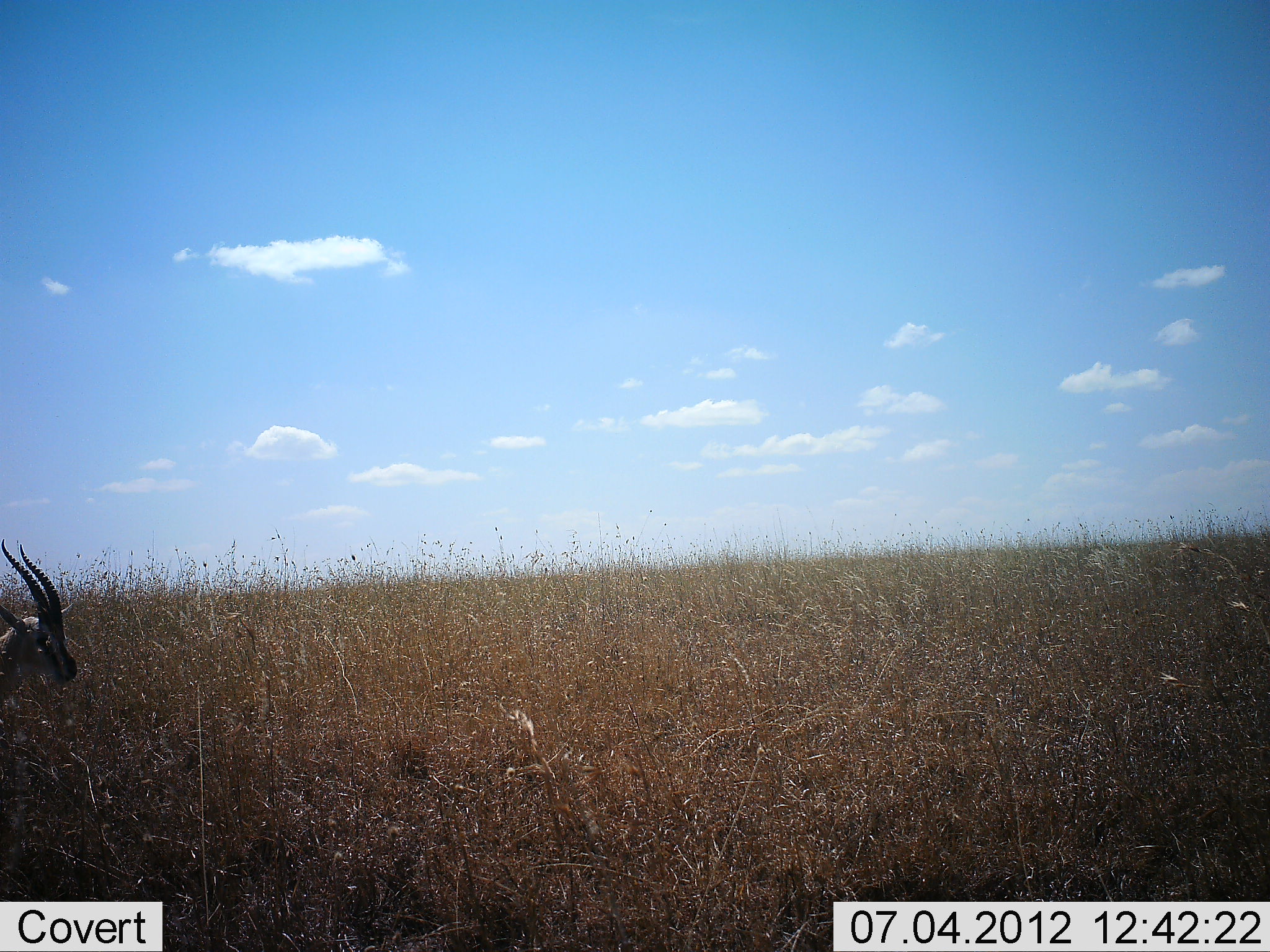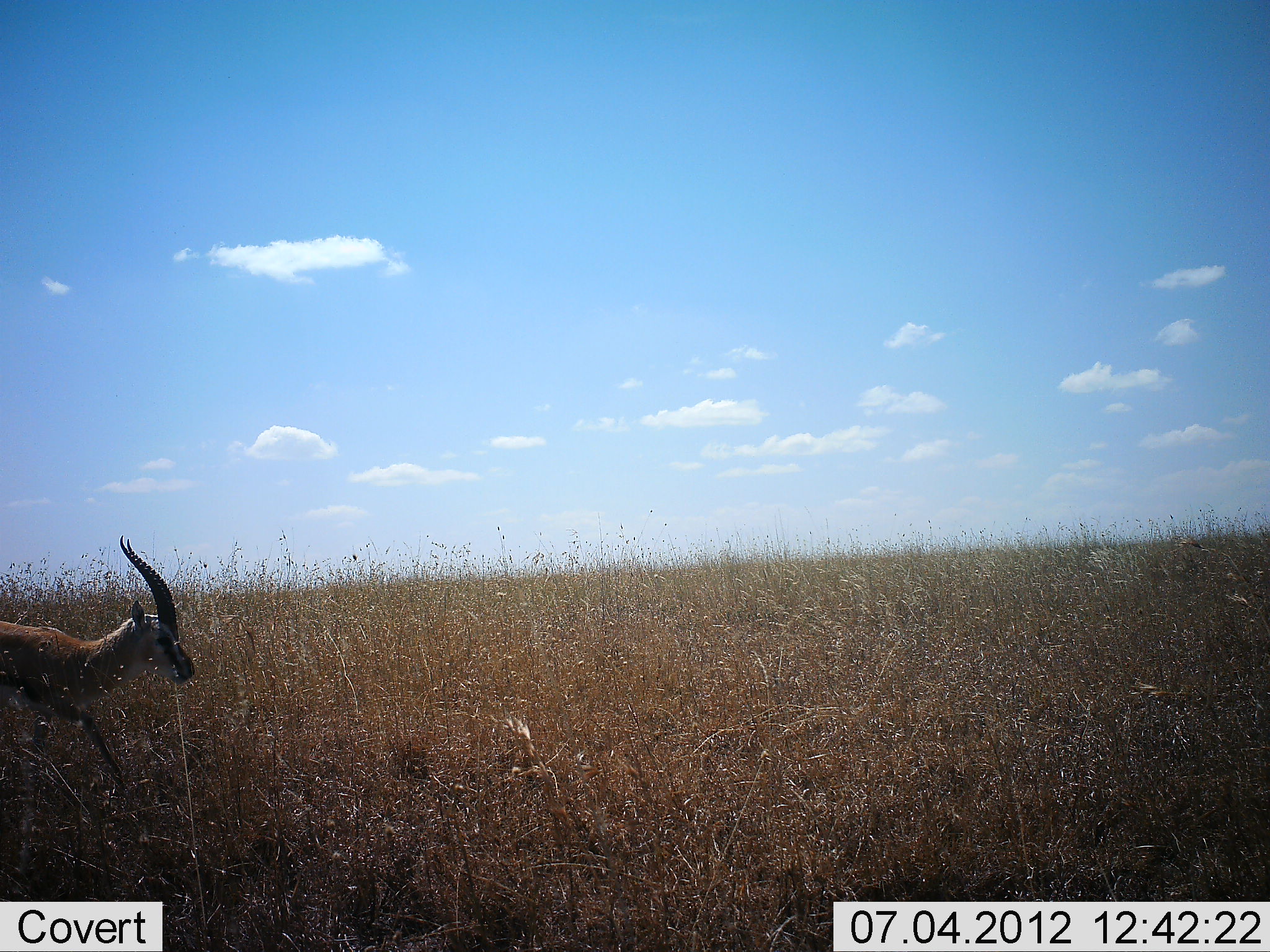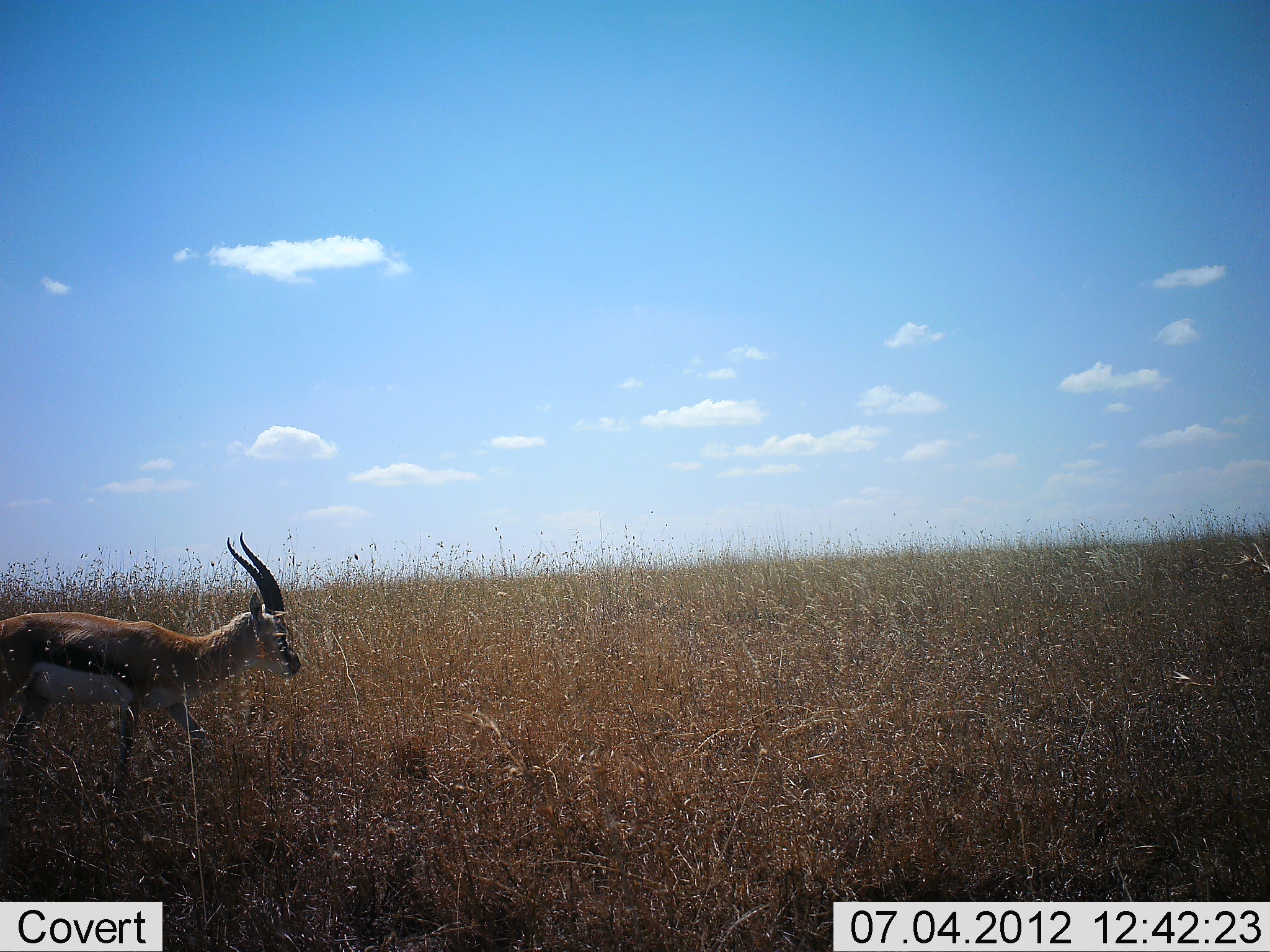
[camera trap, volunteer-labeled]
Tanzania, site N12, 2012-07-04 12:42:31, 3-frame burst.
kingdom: Animalia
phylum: Chordata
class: Mammalia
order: Artiodactyla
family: Bovidae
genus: Eudorcas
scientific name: Eudorcas thomsonii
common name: thomson's gazelle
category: gazellethomsons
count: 1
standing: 0%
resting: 0%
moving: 100%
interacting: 0%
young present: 0%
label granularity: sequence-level